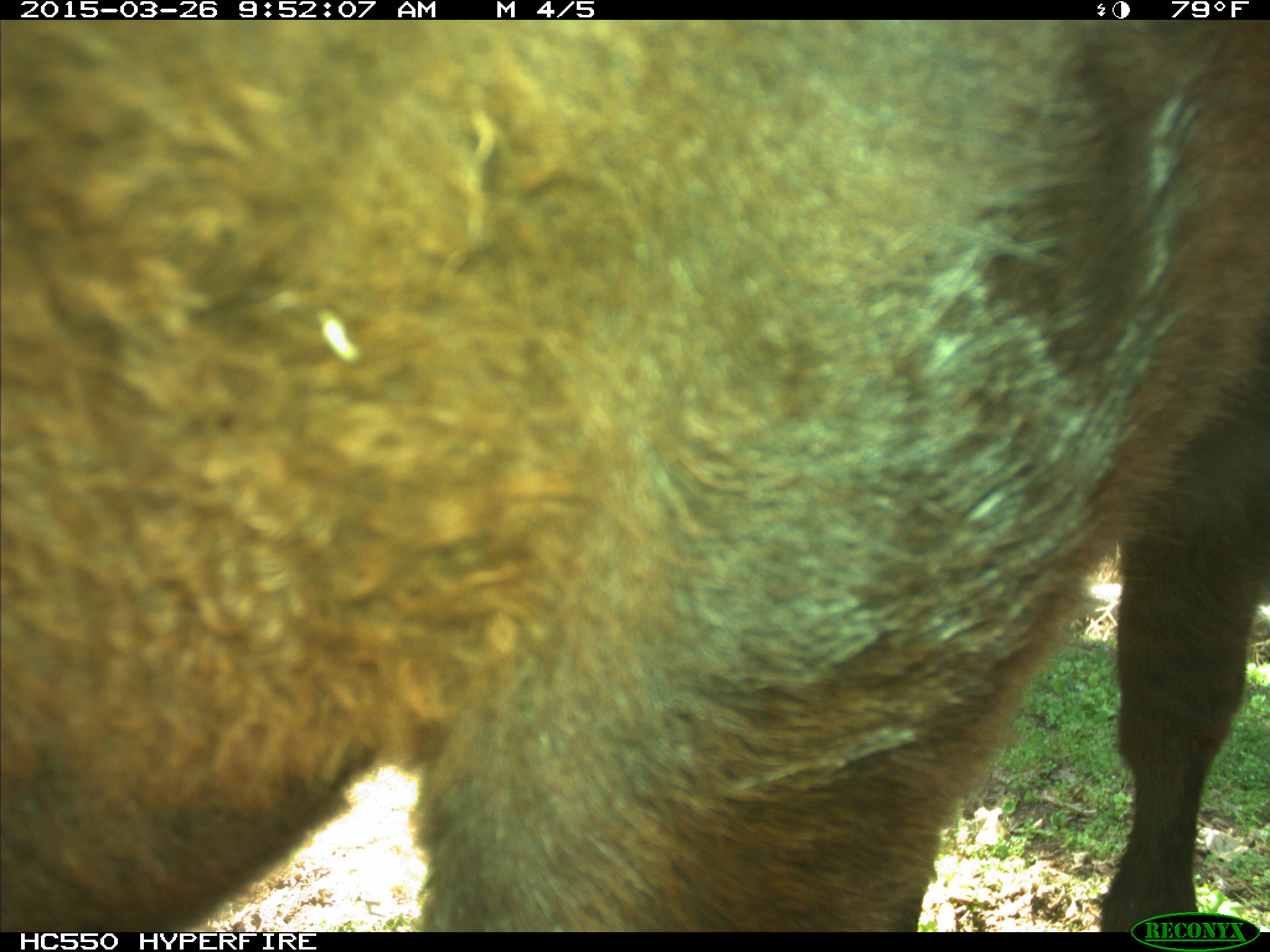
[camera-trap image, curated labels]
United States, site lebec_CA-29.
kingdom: Animalia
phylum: Chordata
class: Mammalia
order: Artiodactyla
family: Bovidae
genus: Bos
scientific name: Bos taurus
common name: domestic cow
Bos taurus (domestic cow).